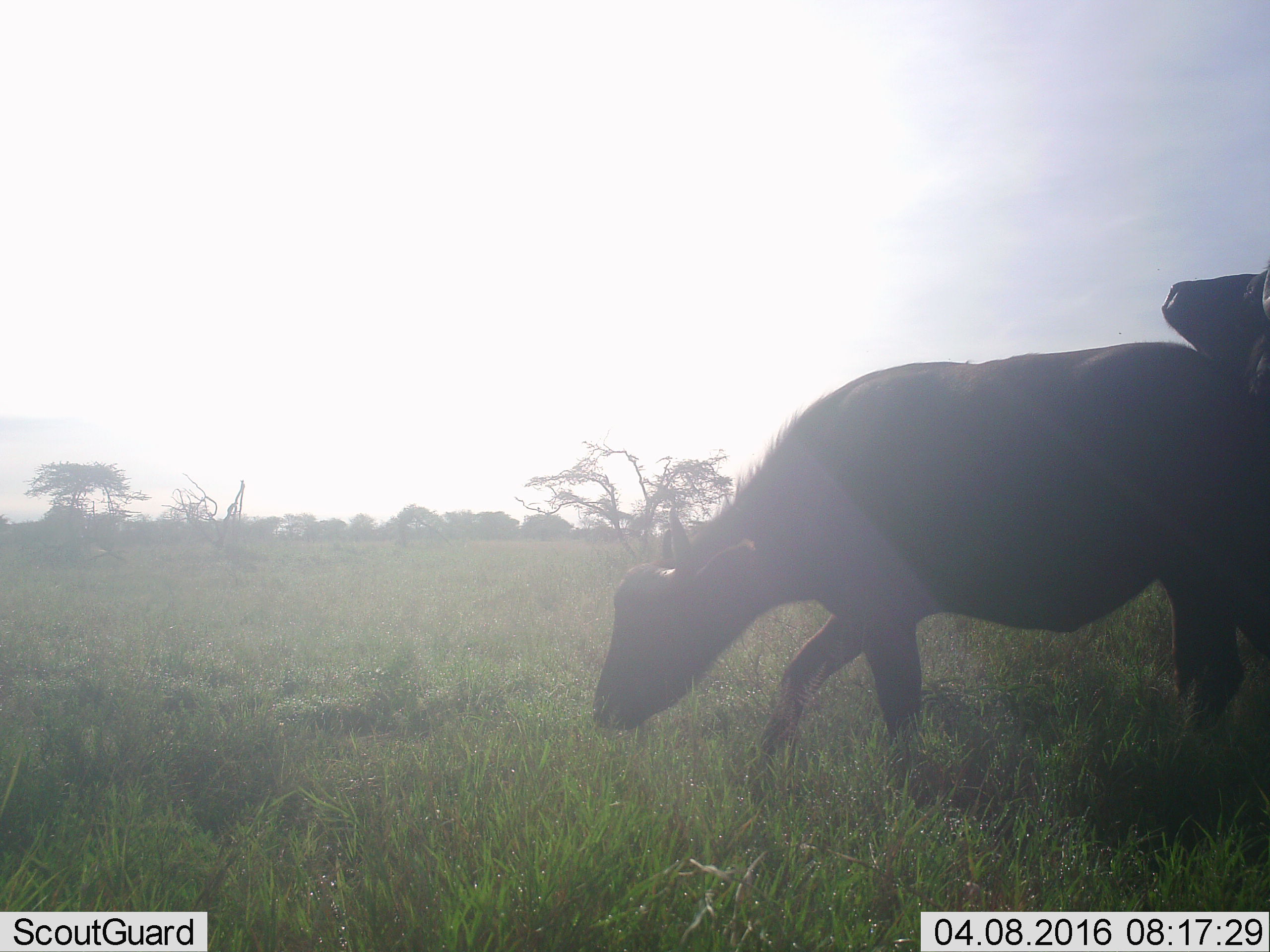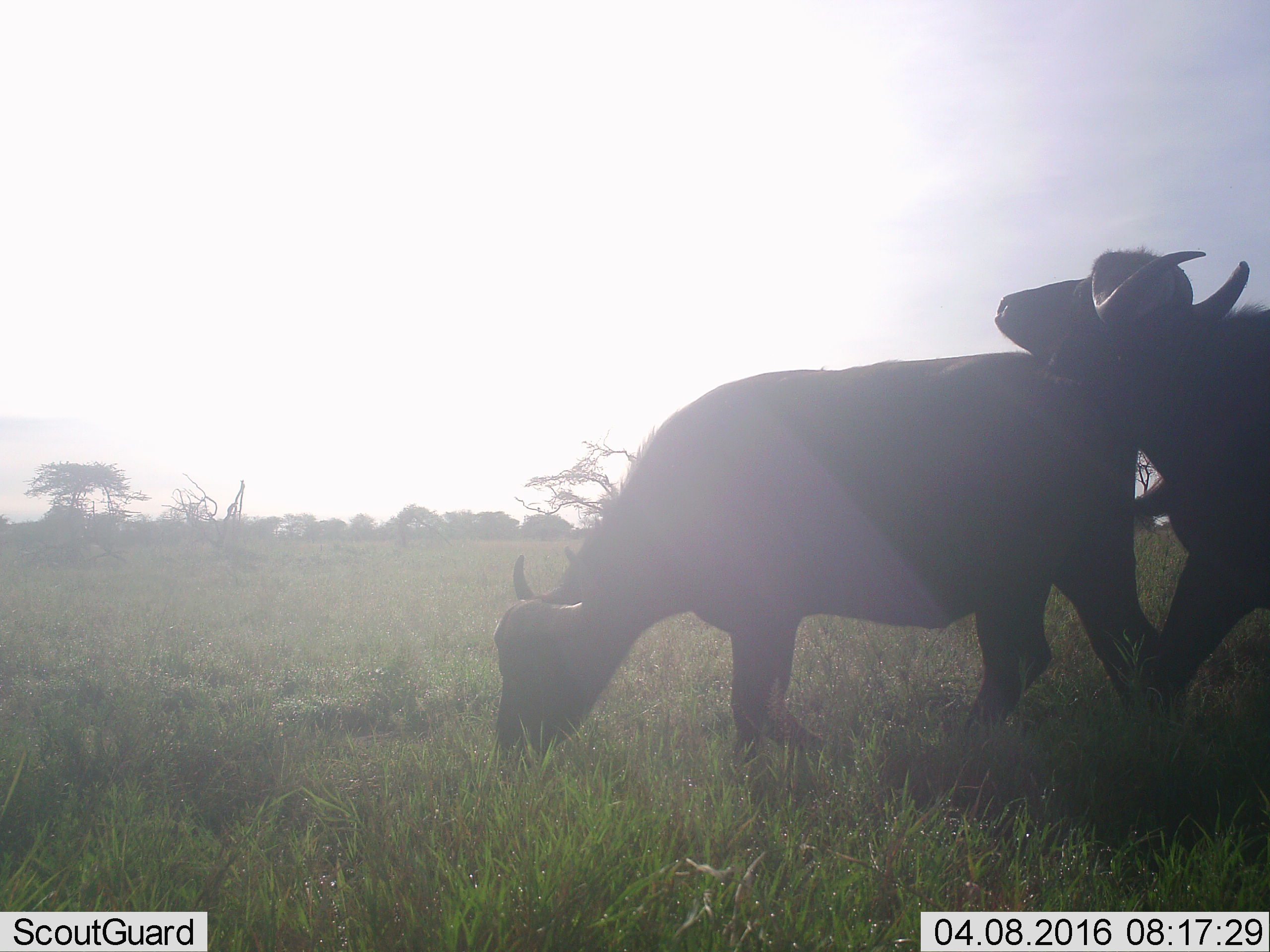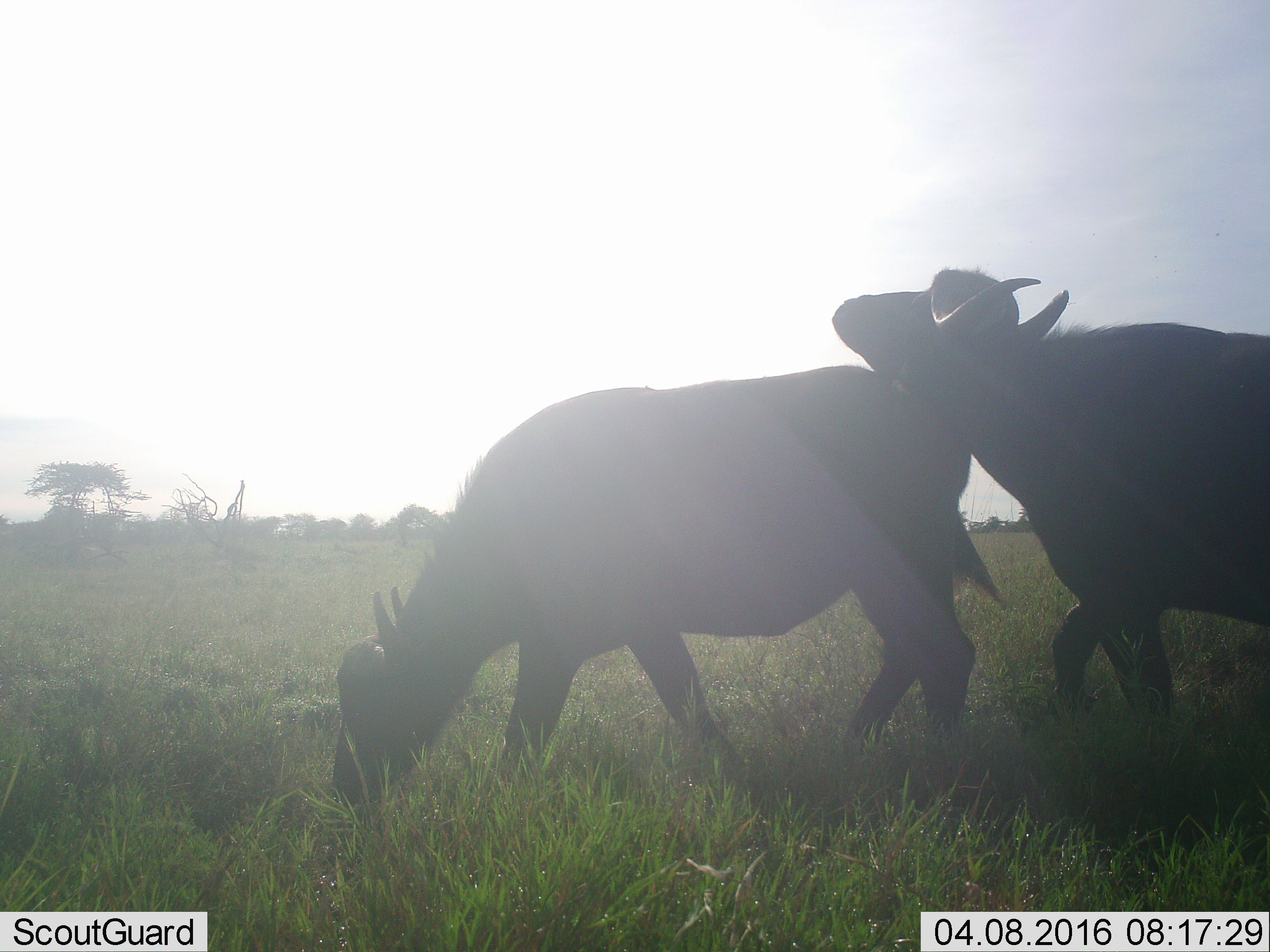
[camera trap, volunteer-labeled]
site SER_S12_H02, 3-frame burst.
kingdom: Animalia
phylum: Chordata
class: Mammalia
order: Artiodactyla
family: Bovidae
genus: Syncerus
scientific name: Syncerus caffer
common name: african buffalo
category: buffalo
Buffalo (african buffalo) (Syncerus caffer), count 2. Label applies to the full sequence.